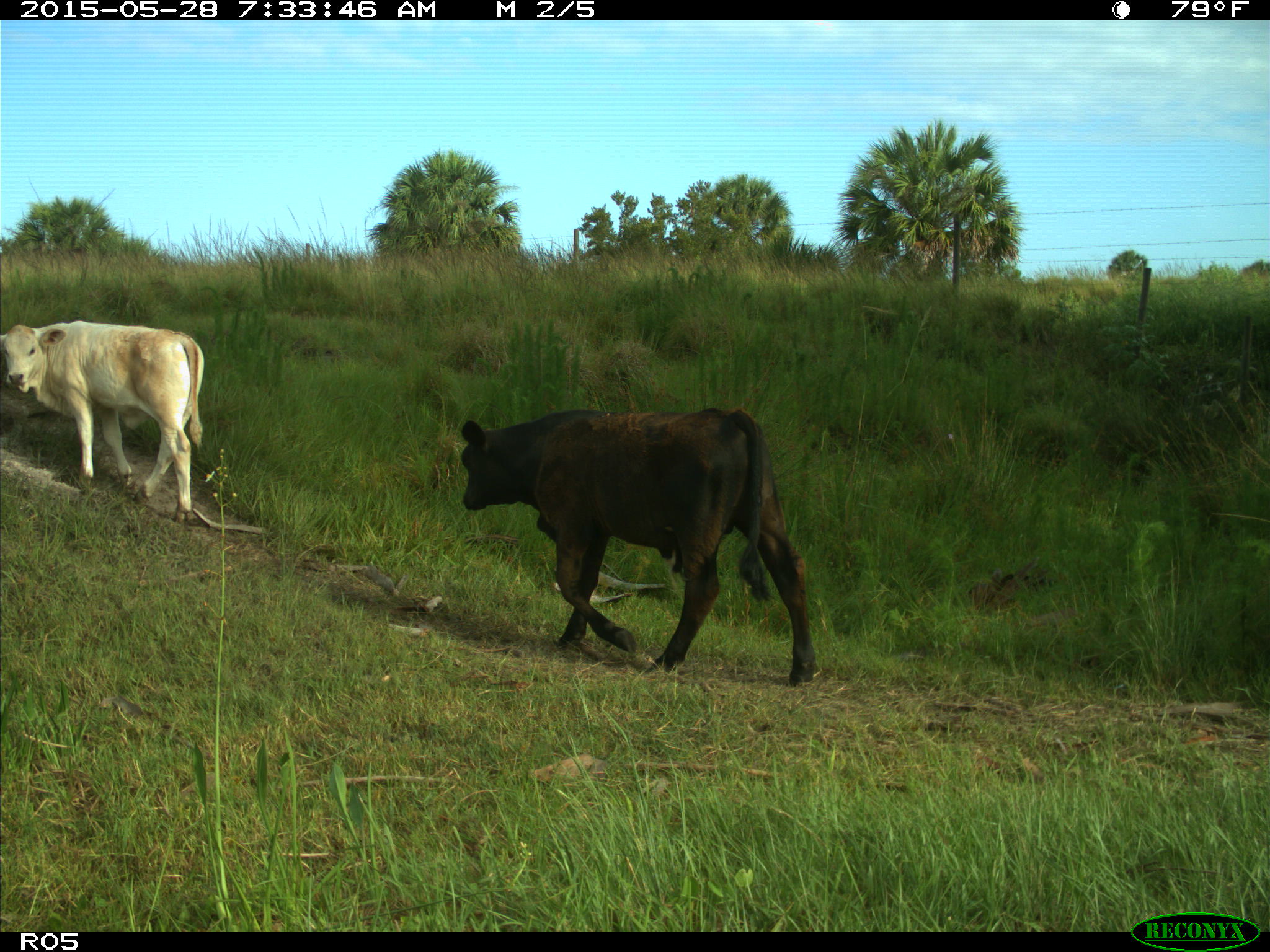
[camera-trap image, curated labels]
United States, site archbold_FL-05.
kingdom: Animalia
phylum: Chordata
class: Mammalia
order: Artiodactyla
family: Bovidae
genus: Bos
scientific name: Bos taurus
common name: domestic cow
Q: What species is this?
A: Bos taurus (domestic cow).